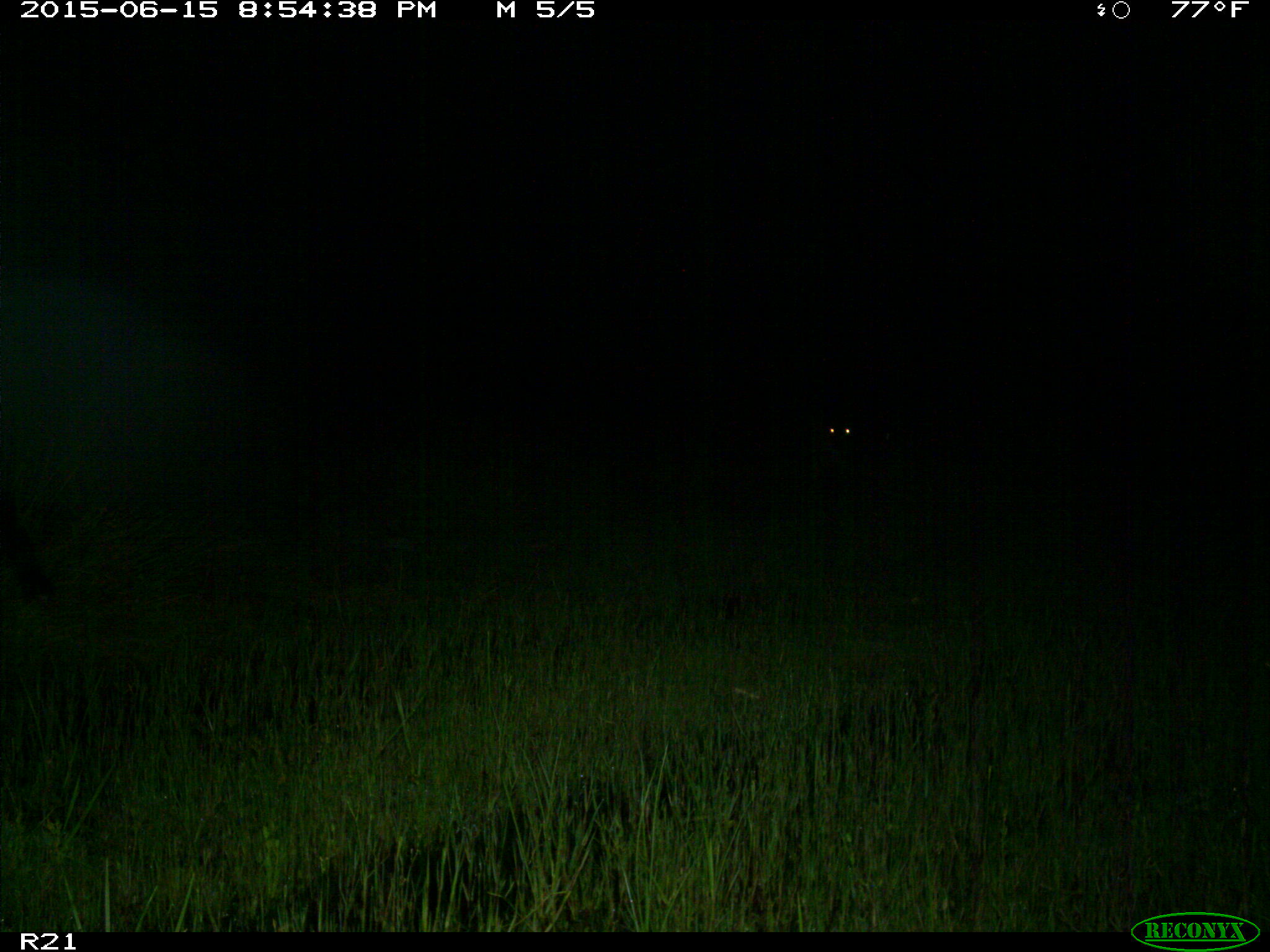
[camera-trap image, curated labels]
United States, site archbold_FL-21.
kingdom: Animalia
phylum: Chordata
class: Mammalia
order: Artiodactyla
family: Bovidae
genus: Bos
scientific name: Bos taurus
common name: domestic cow